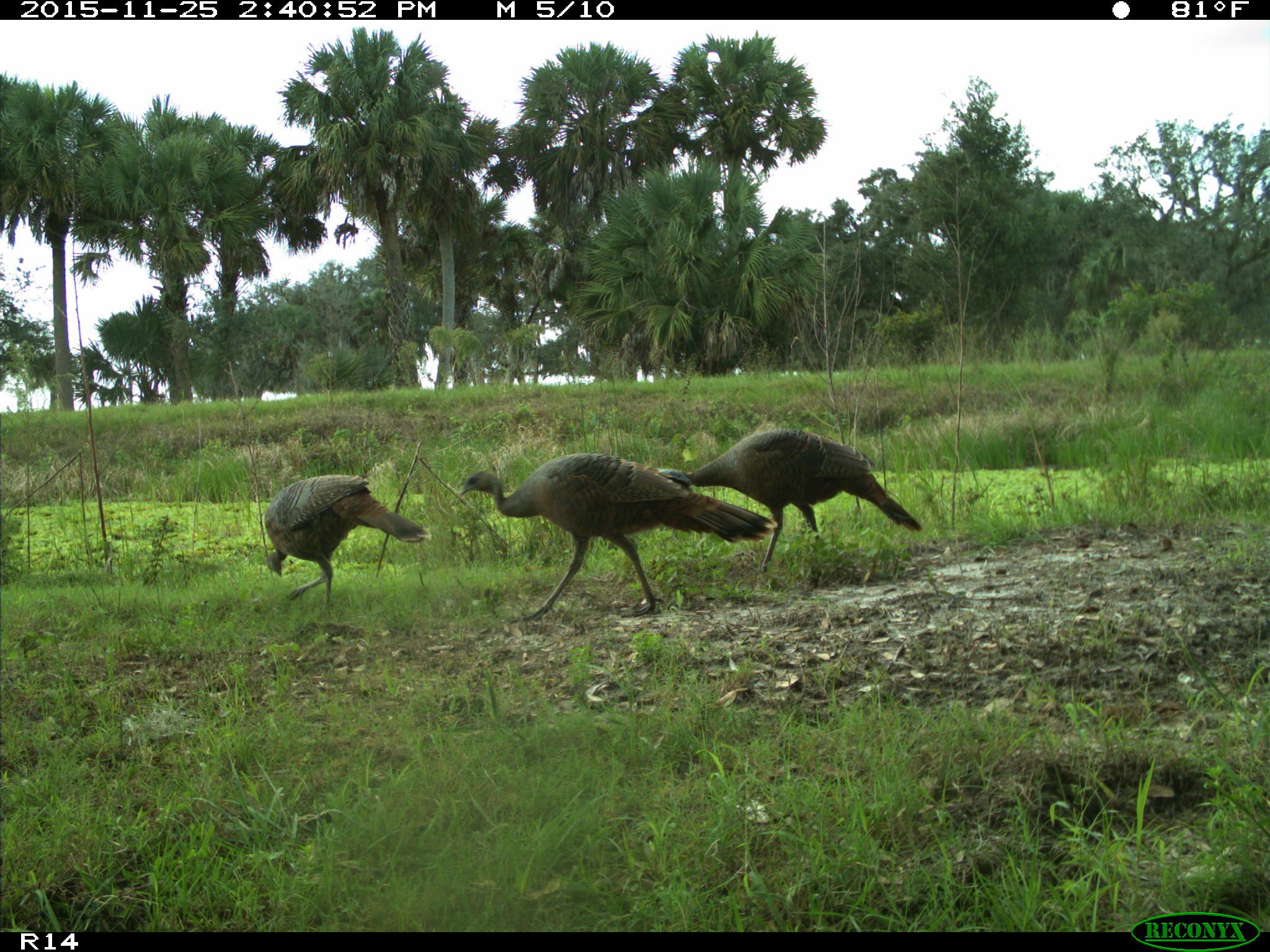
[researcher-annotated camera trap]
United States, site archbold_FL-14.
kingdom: Animalia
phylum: Chordata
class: Aves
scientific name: Aves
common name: birds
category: unidentified bird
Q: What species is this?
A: Unidentified bird (birds) (Aves).